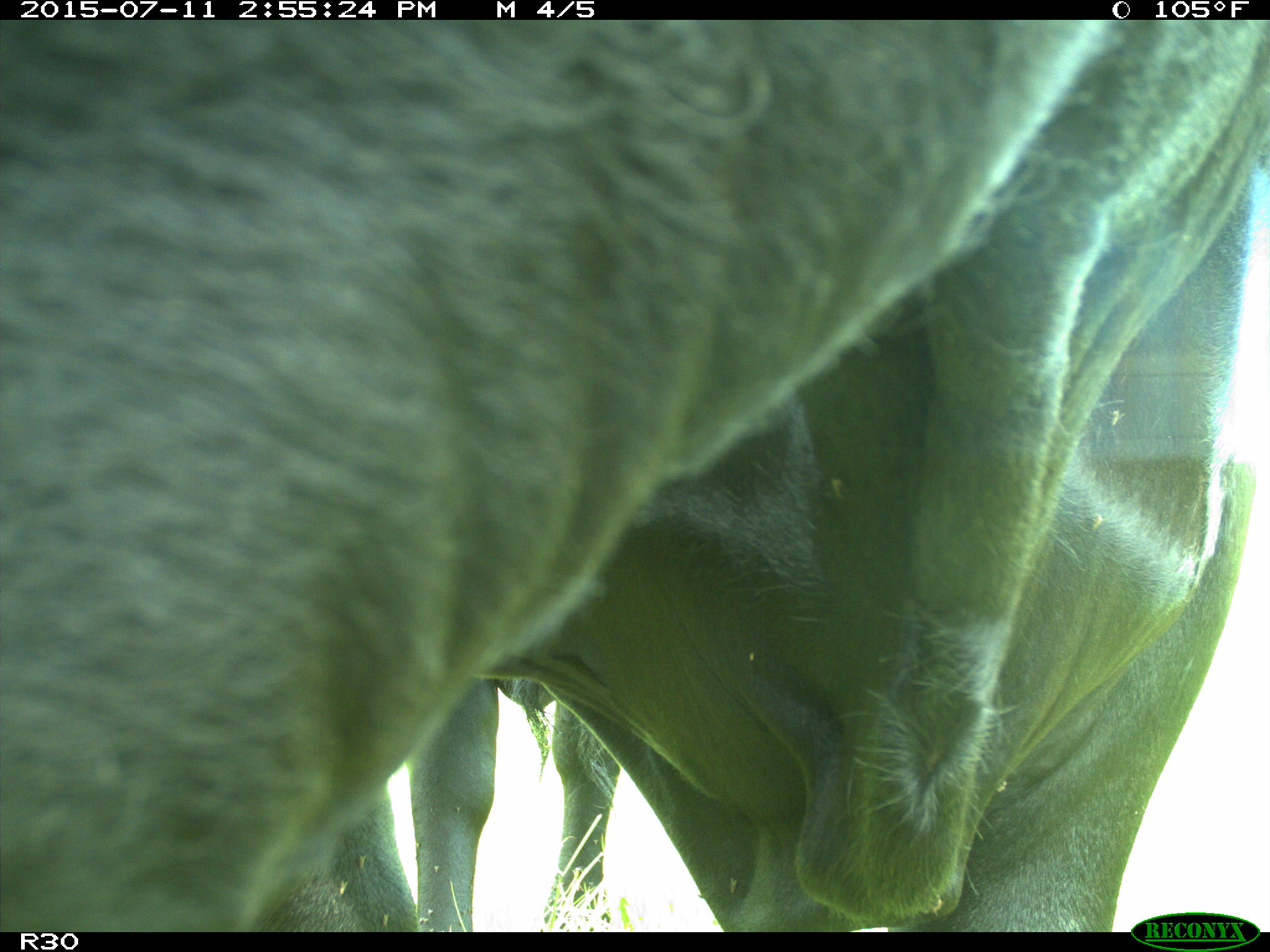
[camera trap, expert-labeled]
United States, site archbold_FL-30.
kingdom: Animalia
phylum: Chordata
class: Mammalia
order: Artiodactyla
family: Bovidae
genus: Bos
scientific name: Bos taurus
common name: domestic cow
Bos taurus (domestic cow).